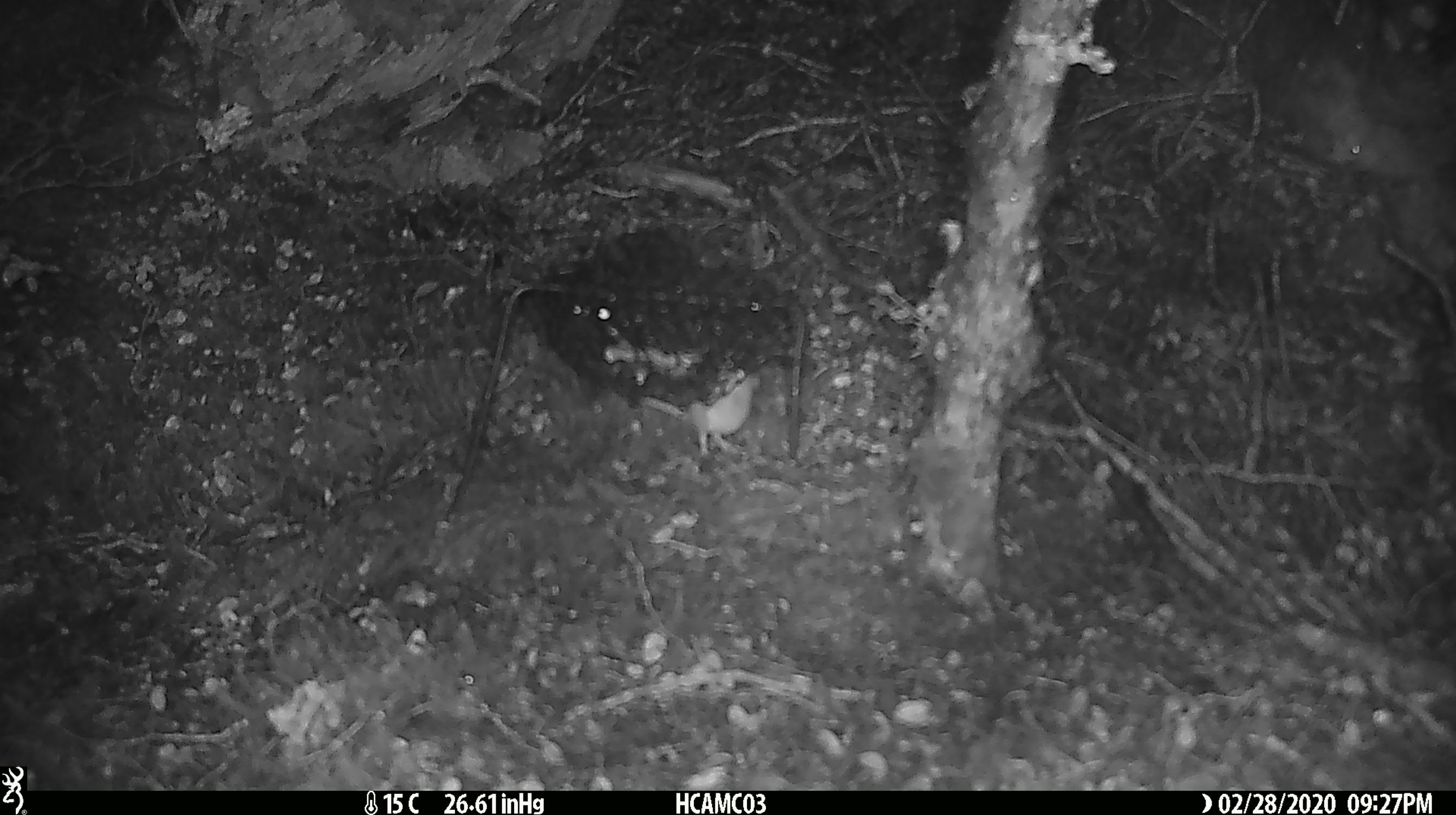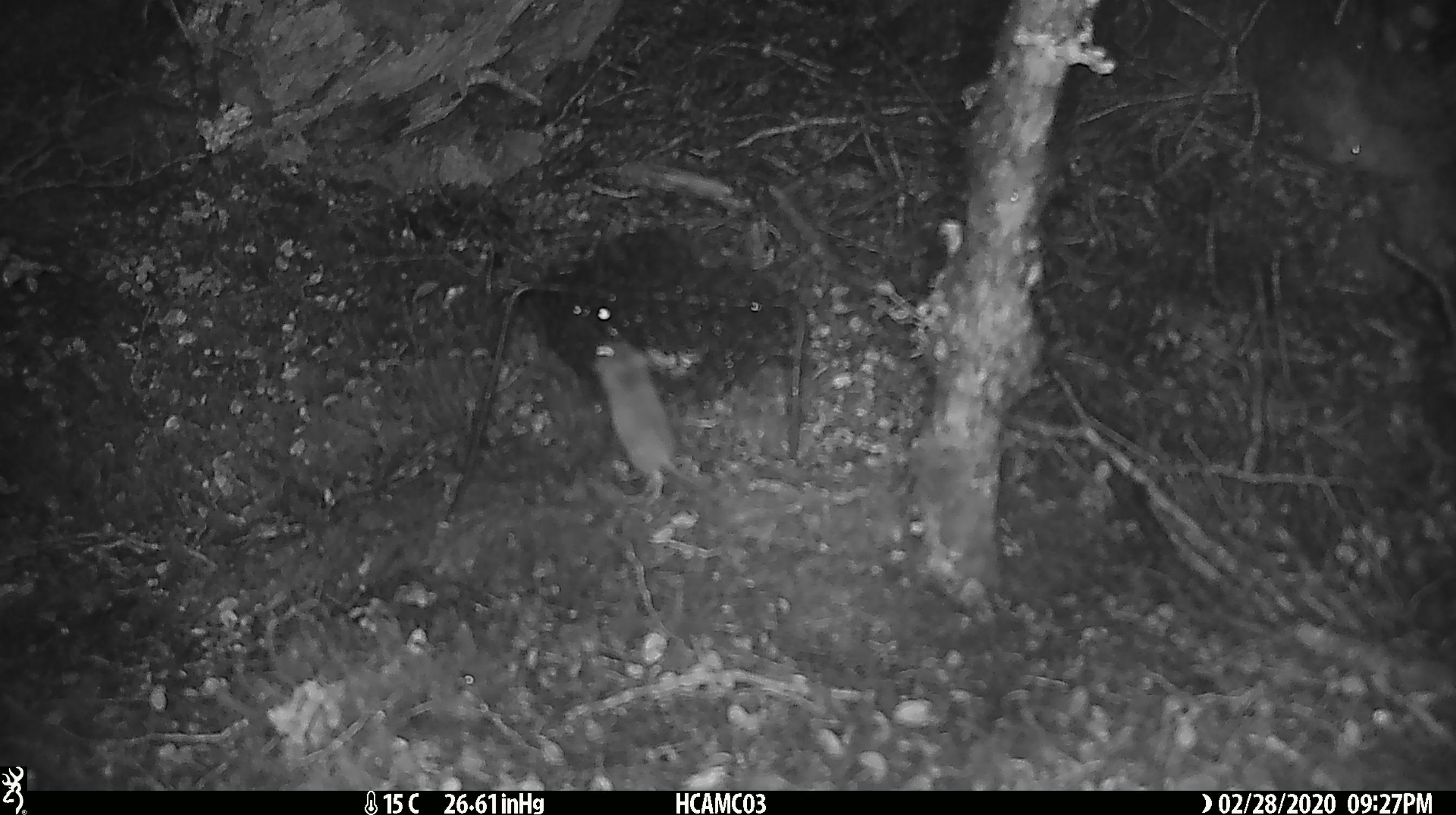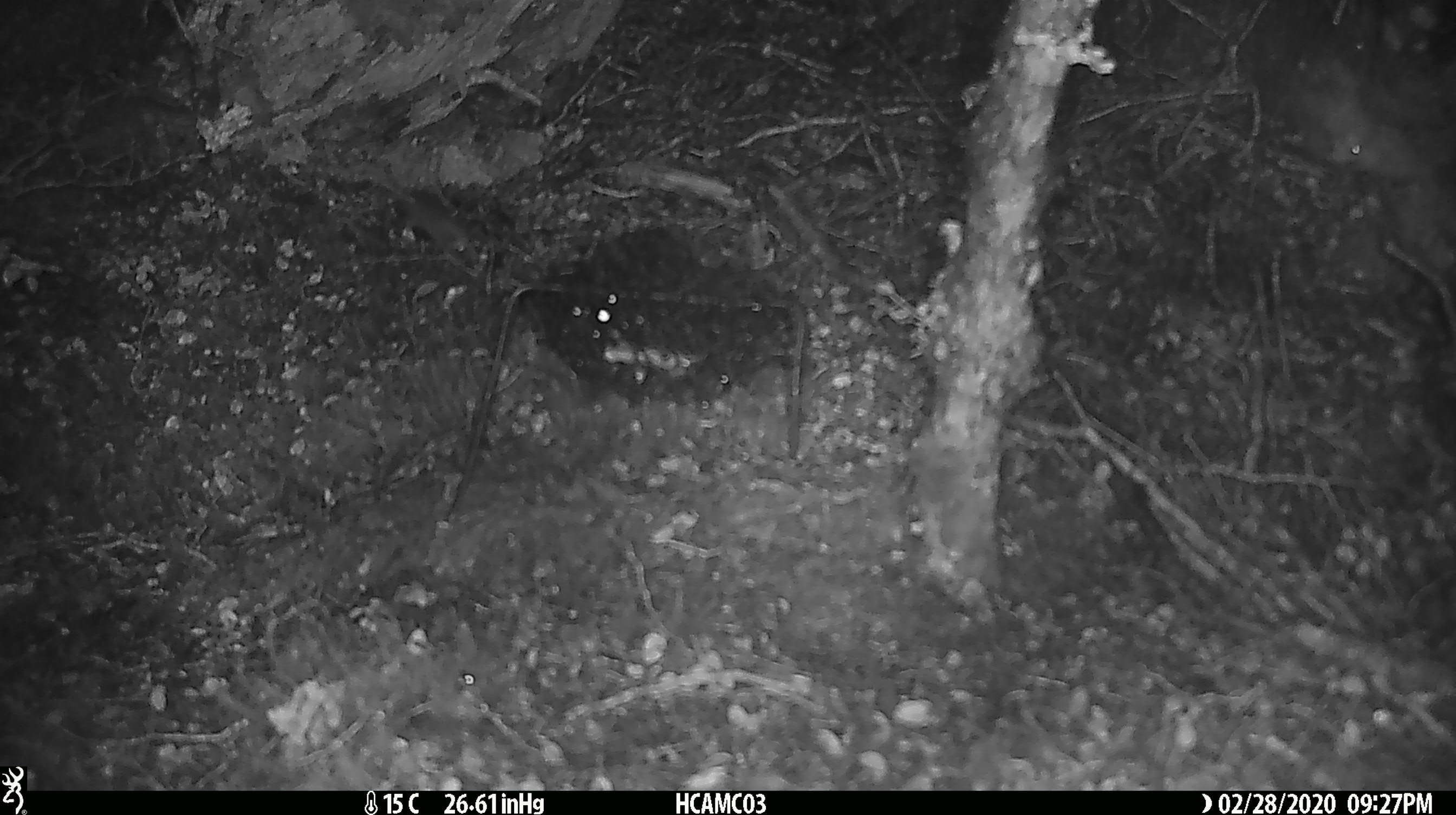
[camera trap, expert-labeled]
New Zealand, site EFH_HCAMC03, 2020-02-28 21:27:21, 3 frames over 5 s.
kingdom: Animalia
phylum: Chordata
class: Mammalia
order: Rodentia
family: Muridae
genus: Mus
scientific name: Mus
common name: mouse